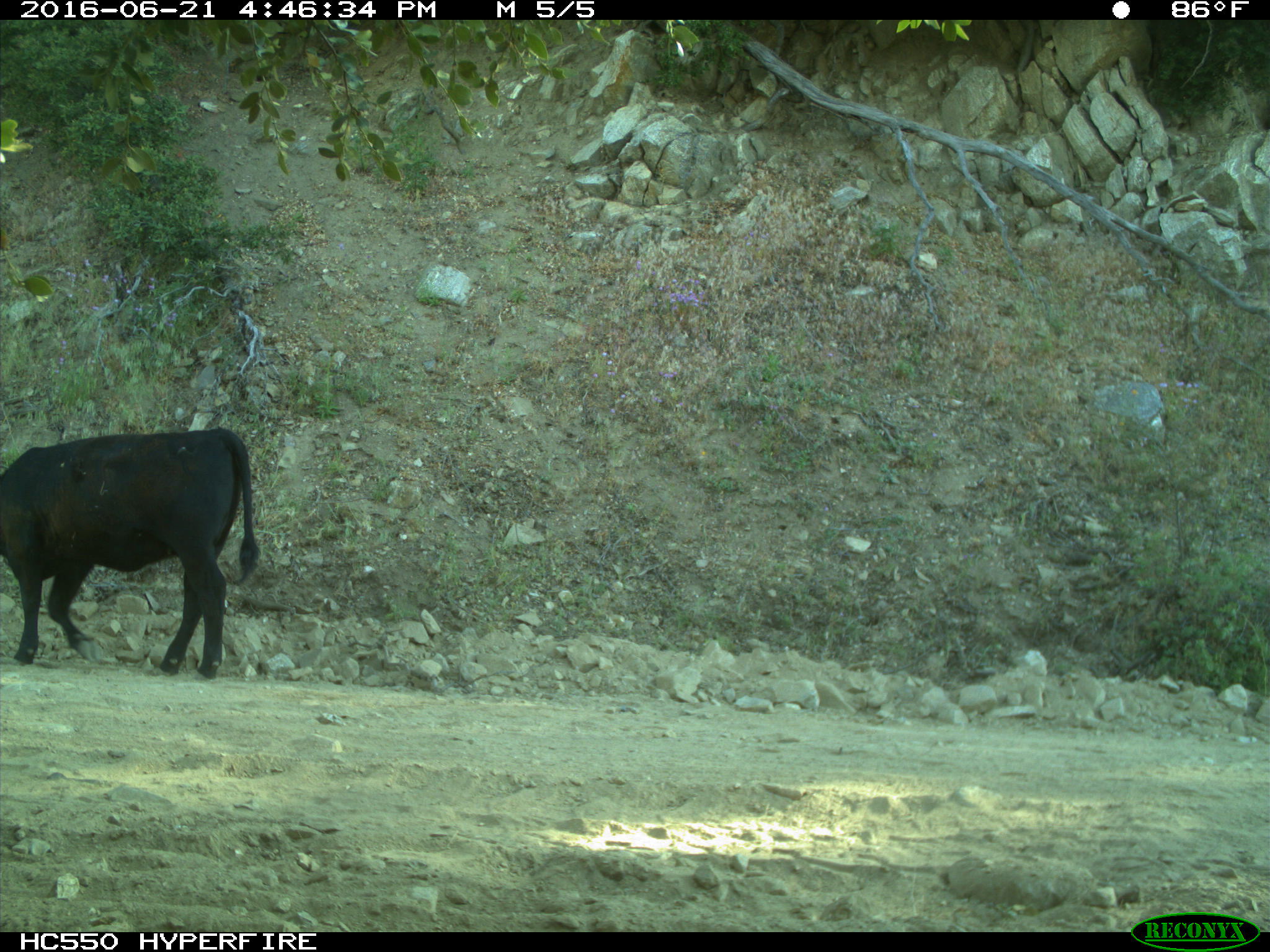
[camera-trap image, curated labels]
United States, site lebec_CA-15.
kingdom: Animalia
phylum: Chordata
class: Mammalia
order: Artiodactyla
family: Bovidae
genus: Bos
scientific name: Bos taurus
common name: domestic cow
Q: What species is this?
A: Bos taurus (domestic cow).